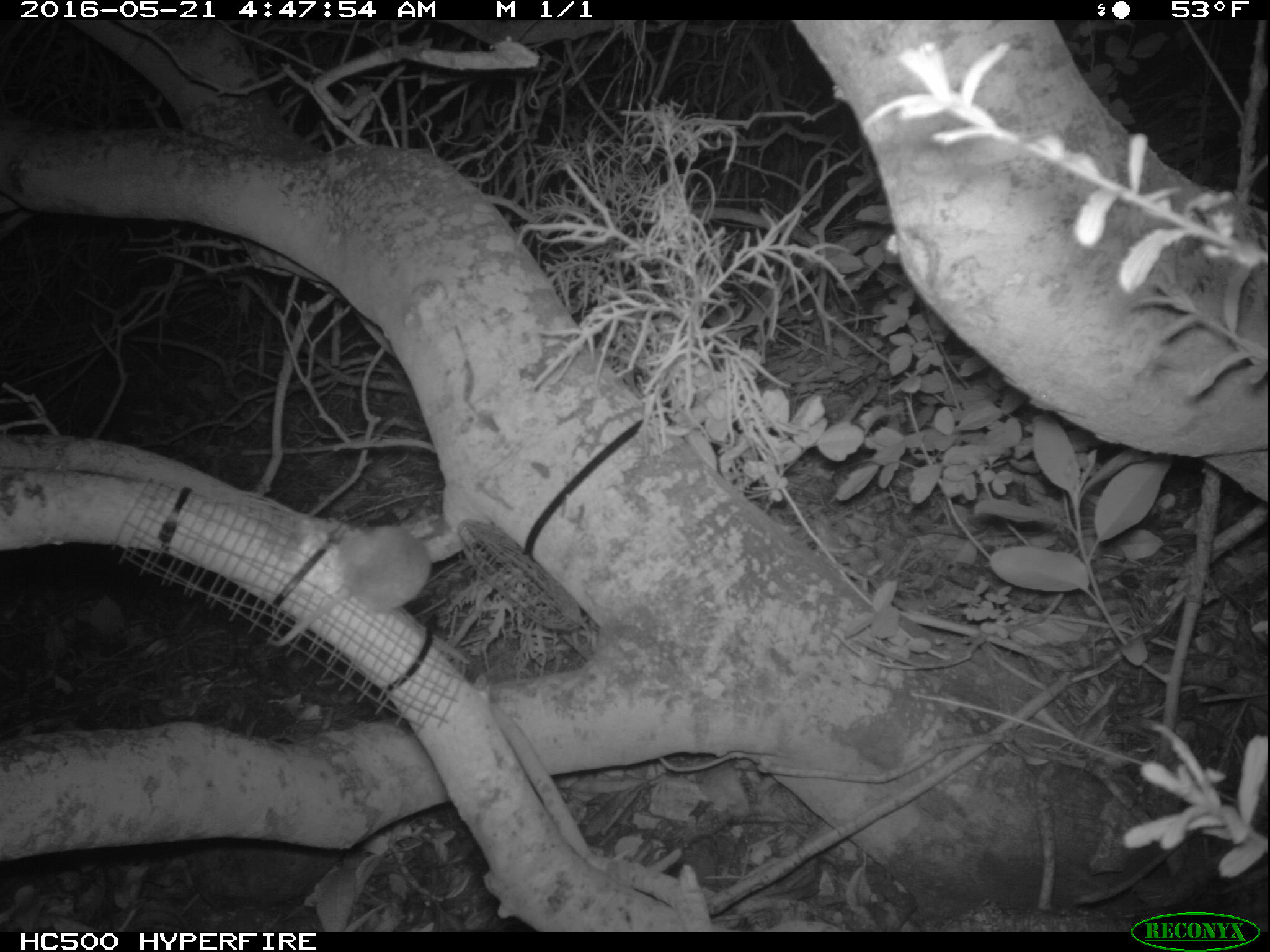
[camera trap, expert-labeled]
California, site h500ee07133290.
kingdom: Animalia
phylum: Chordata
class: Mammalia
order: Rodentia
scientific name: Rodentia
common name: rodent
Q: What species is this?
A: Rodent (Rodentia).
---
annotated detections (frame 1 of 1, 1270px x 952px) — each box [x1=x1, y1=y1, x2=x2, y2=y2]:
rodent: [x1=273, y1=526, x2=430, y2=645]